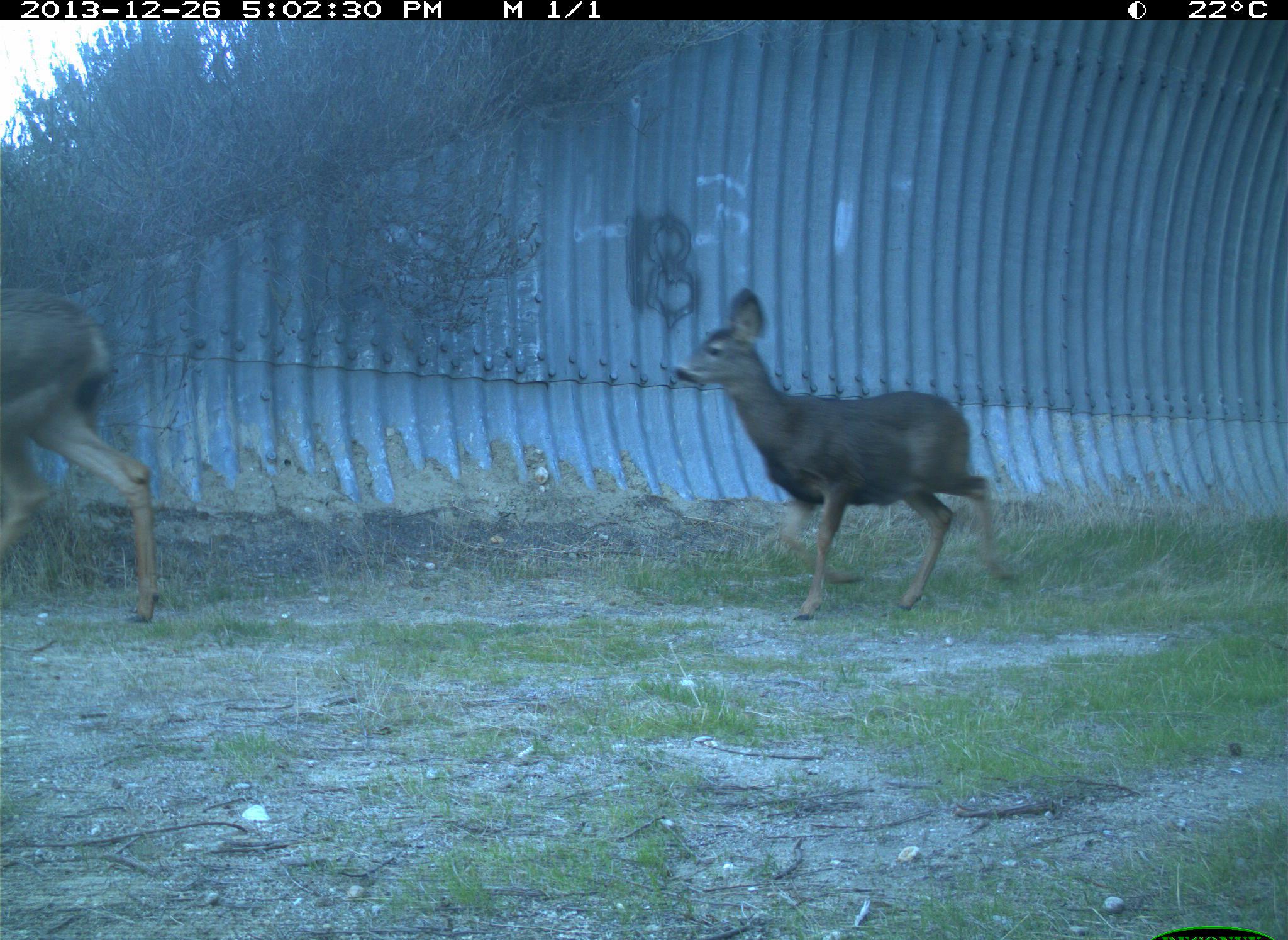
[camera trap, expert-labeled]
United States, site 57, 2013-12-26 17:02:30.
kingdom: Animalia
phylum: Chordata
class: Mammalia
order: Artiodactyla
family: Cervidae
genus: Odocoileus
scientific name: Odocoileus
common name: deer